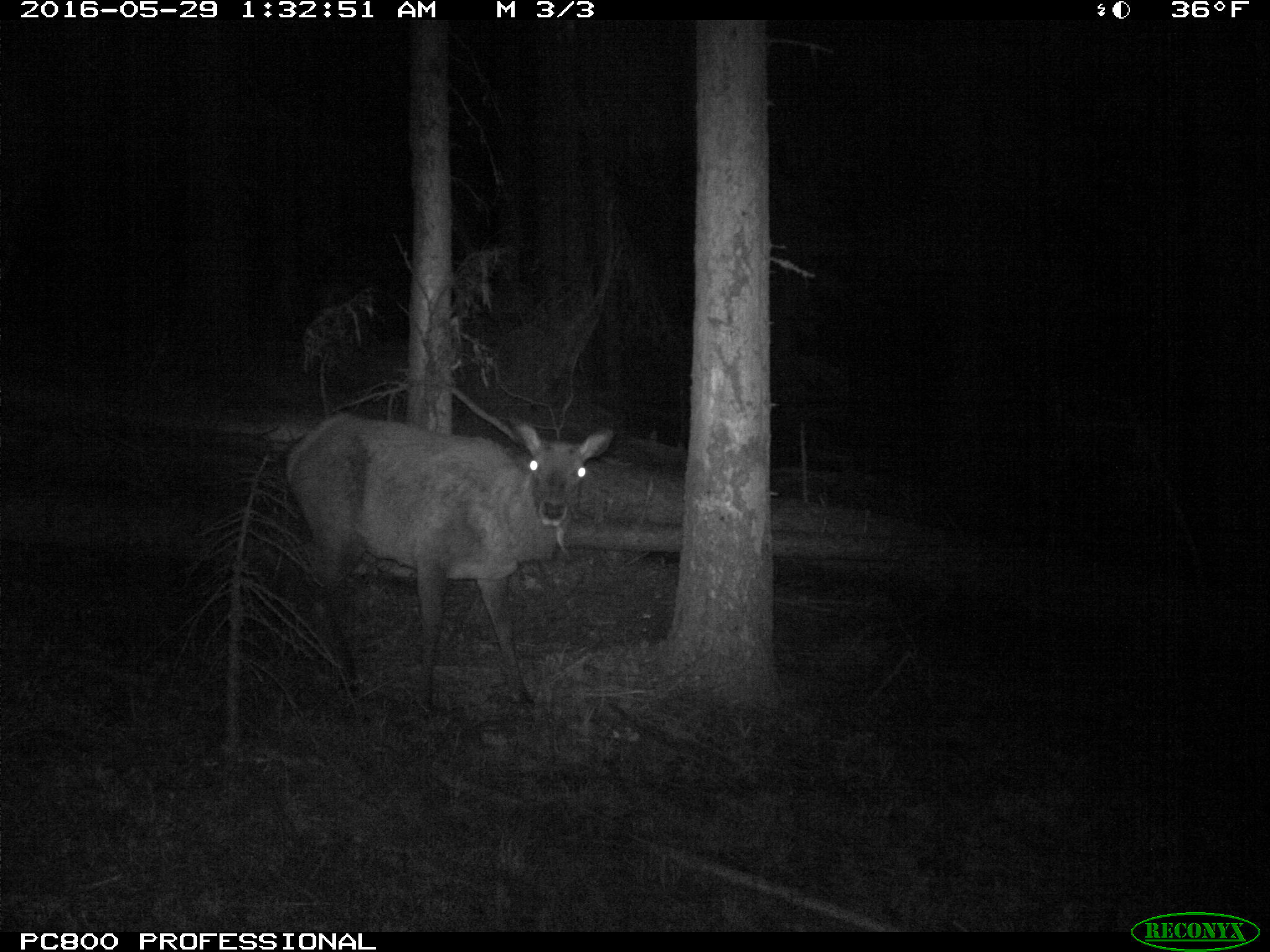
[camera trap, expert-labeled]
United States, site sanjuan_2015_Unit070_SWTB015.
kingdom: Animalia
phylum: Chordata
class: Mammalia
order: Artiodactyla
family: Cervidae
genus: Cervus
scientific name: Cervus elaphus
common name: red deer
Cervus elaphus (red deer).